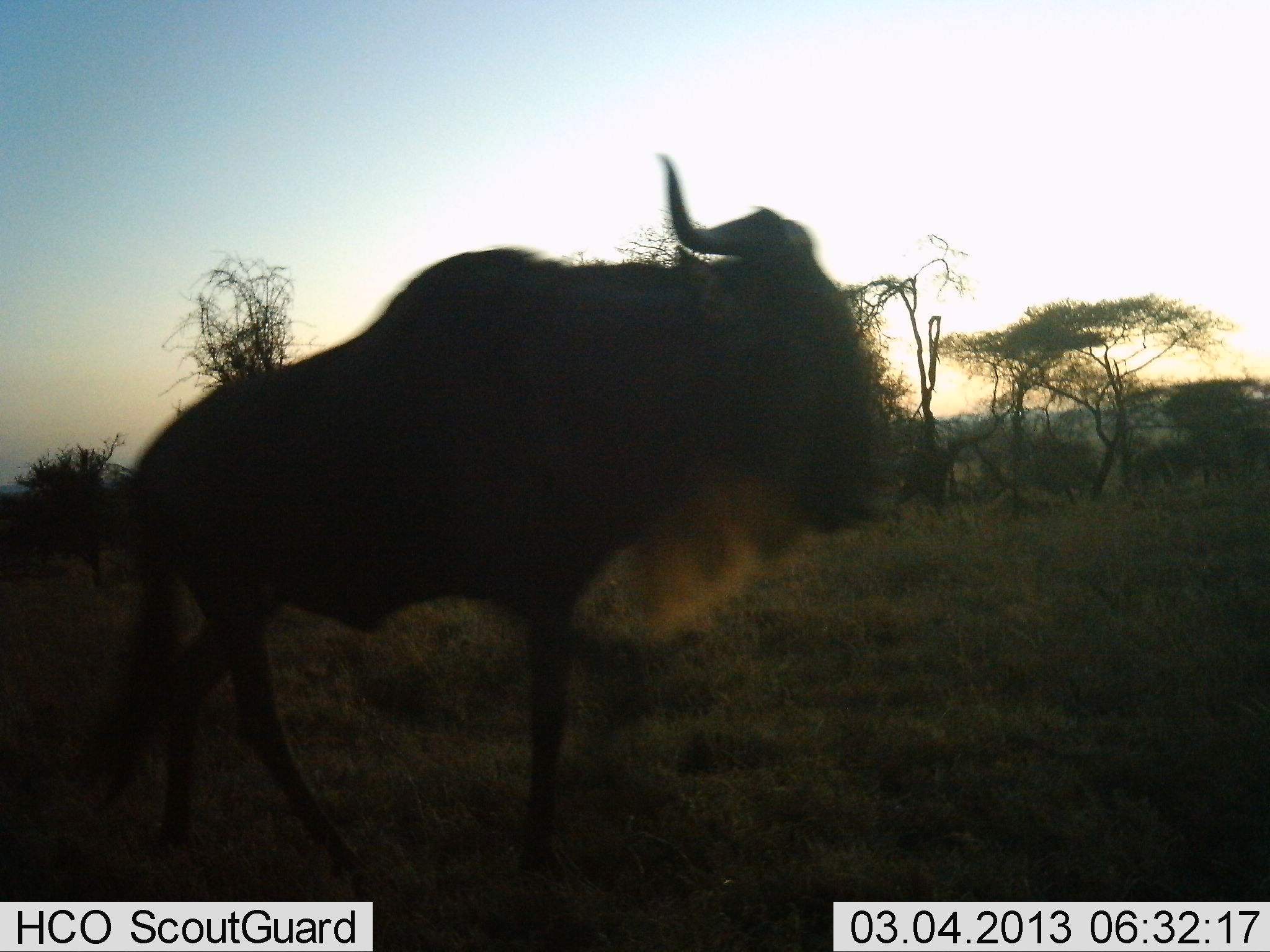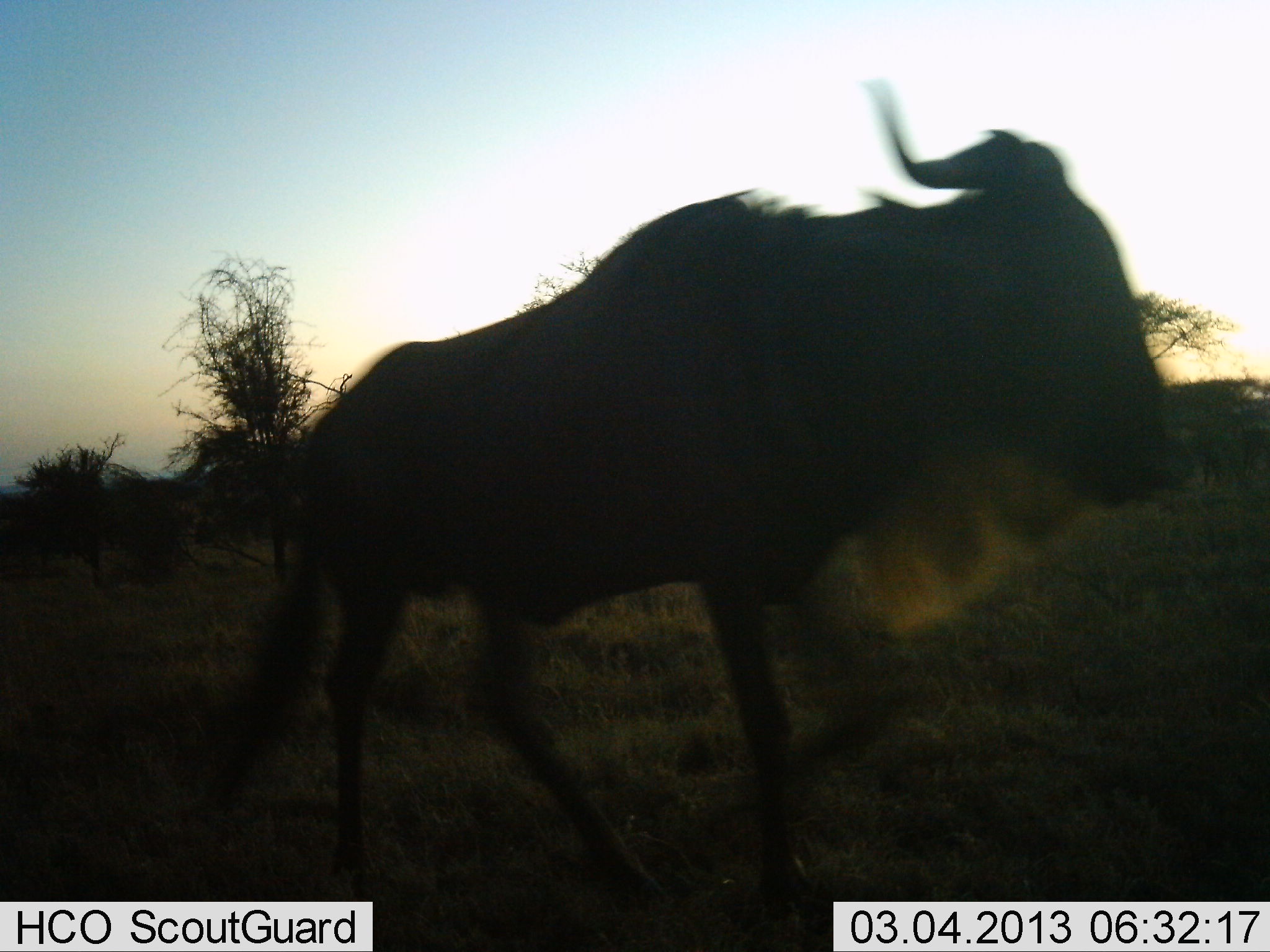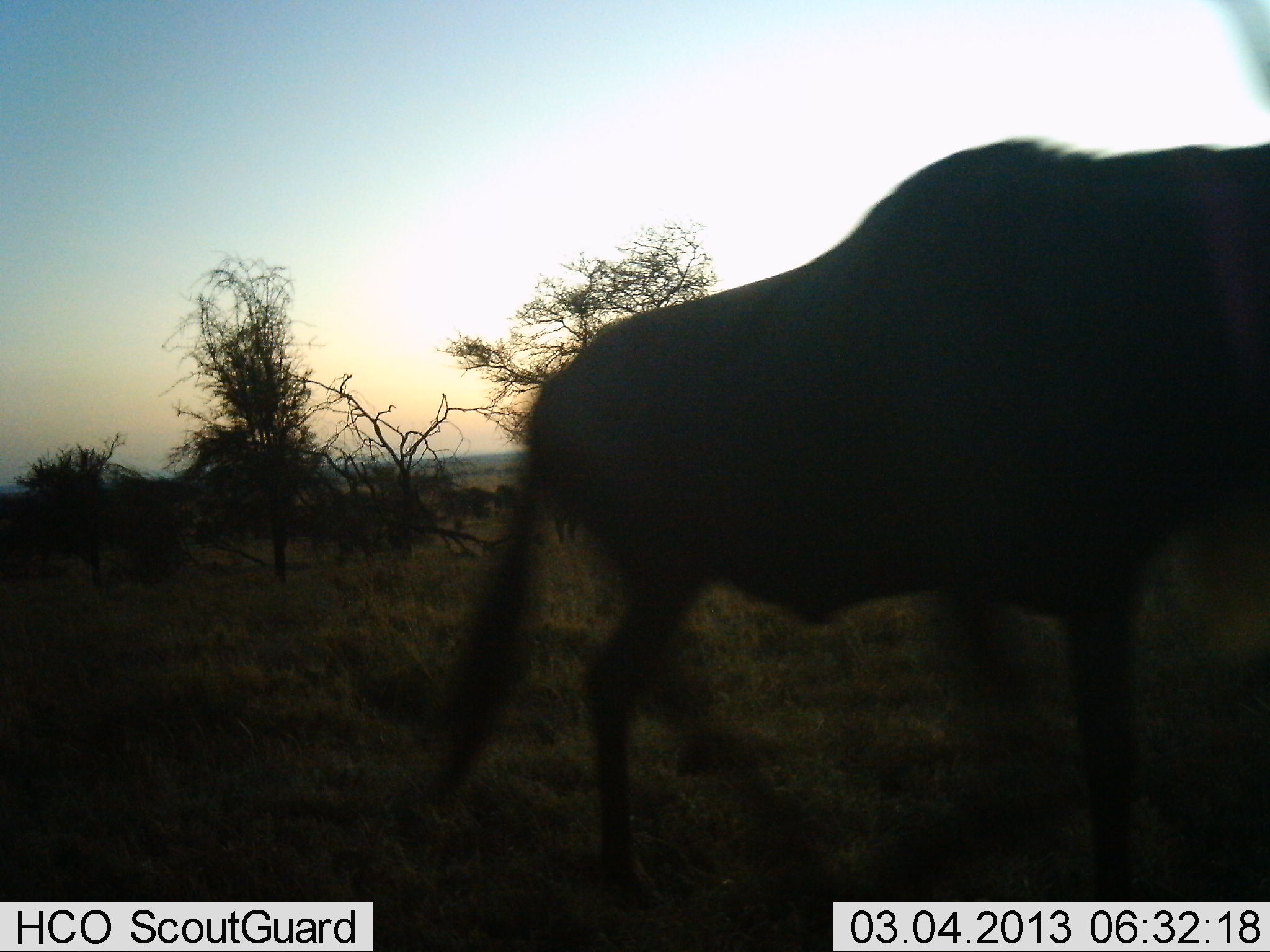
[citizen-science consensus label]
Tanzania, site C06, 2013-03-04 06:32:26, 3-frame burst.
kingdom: Animalia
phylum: Chordata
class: Mammalia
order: Artiodactyla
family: Bovidae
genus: Connochaetes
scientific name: Connochaetes taurinus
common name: blue wildebeest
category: wildebeest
Wildebeest (blue wildebeest) (Connochaetes taurinus), count 1. Behavior (volunteer vote fractions): standing 0%, resting 0%, moving 100%, interacting 0%. Young present (vote fraction): 0%. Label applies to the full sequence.